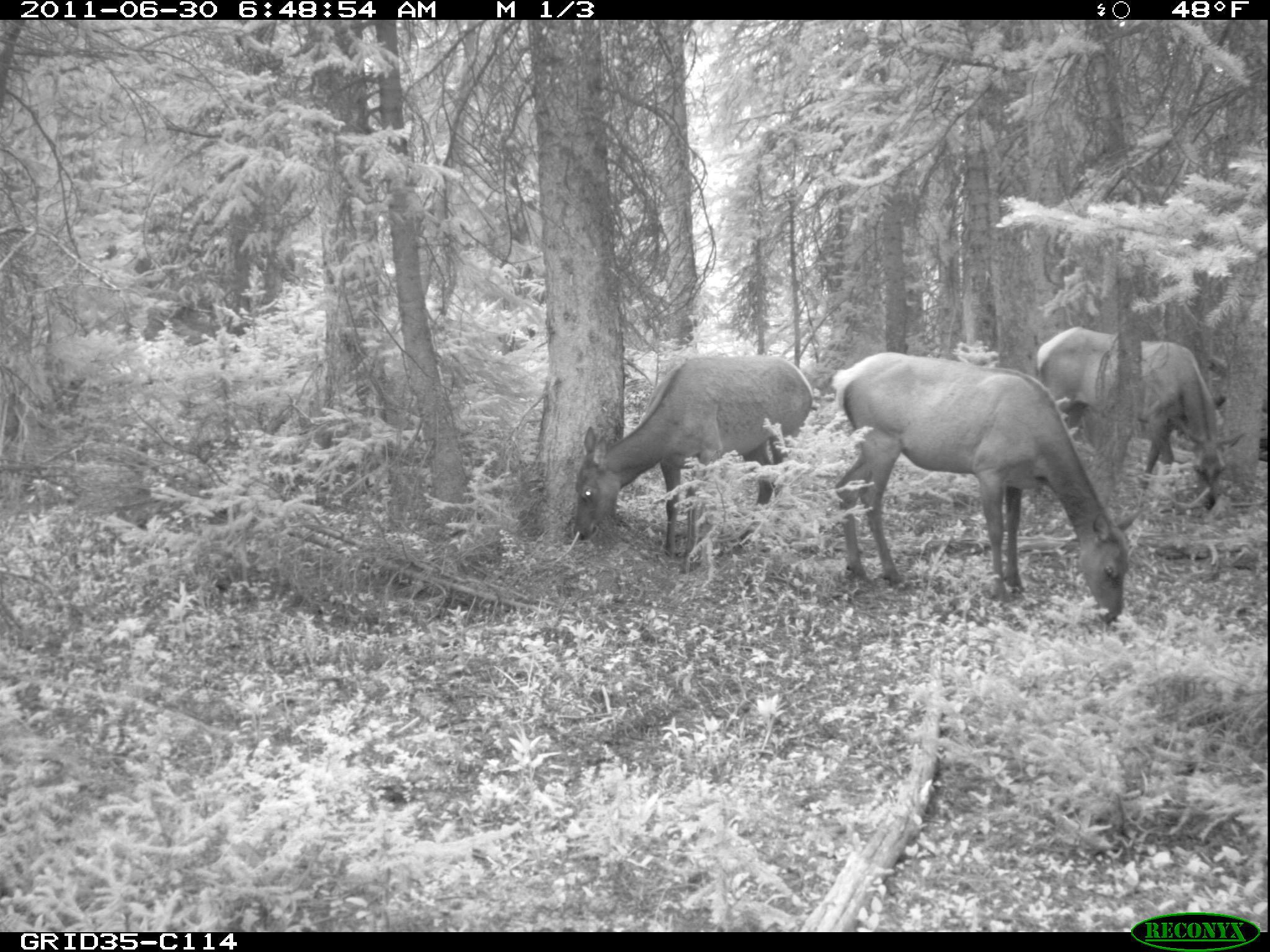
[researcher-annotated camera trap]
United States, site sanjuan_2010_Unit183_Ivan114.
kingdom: Animalia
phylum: Chordata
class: Mammalia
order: Artiodactyla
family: Cervidae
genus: Cervus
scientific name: Cervus elaphus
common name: red deer